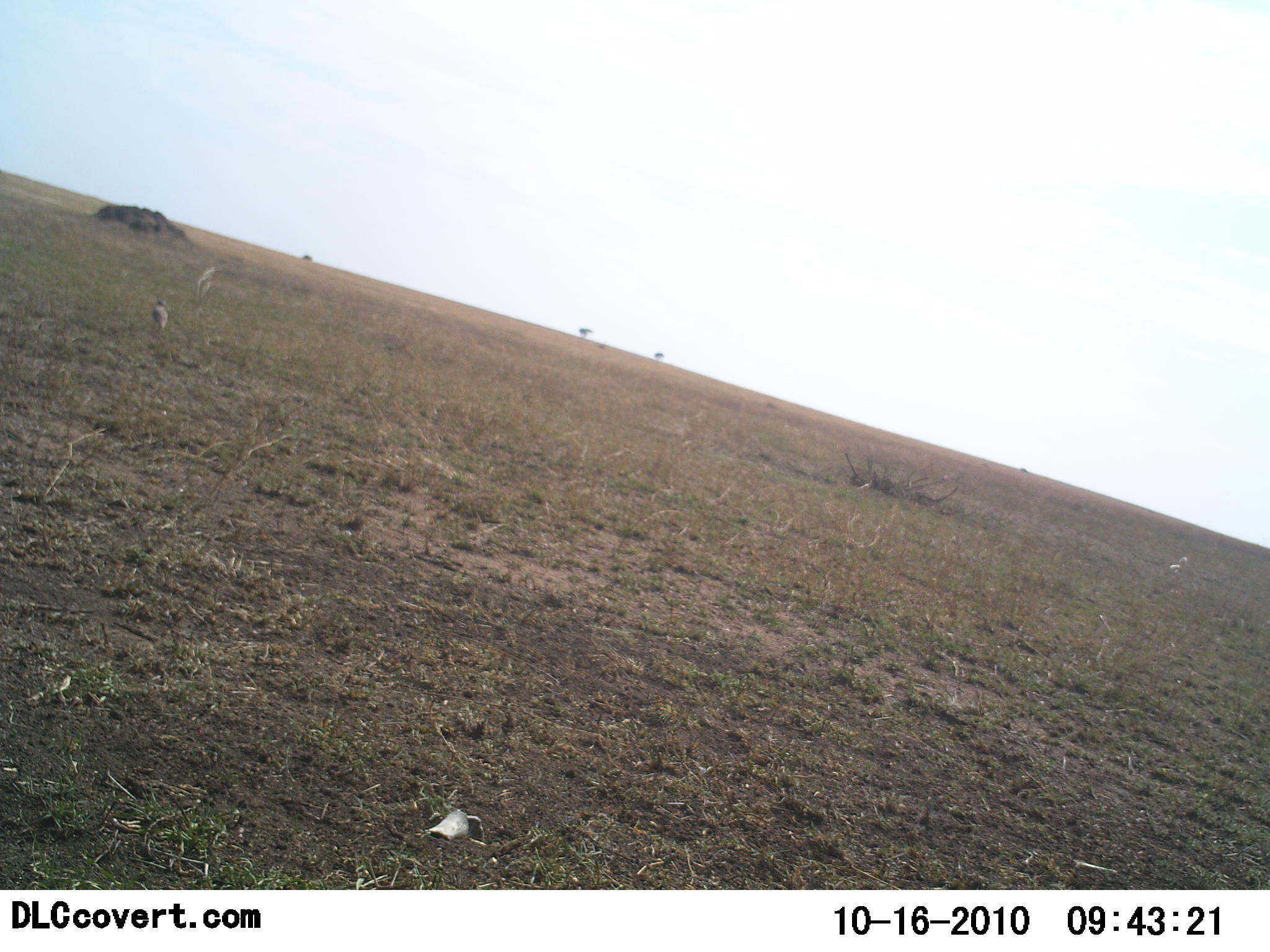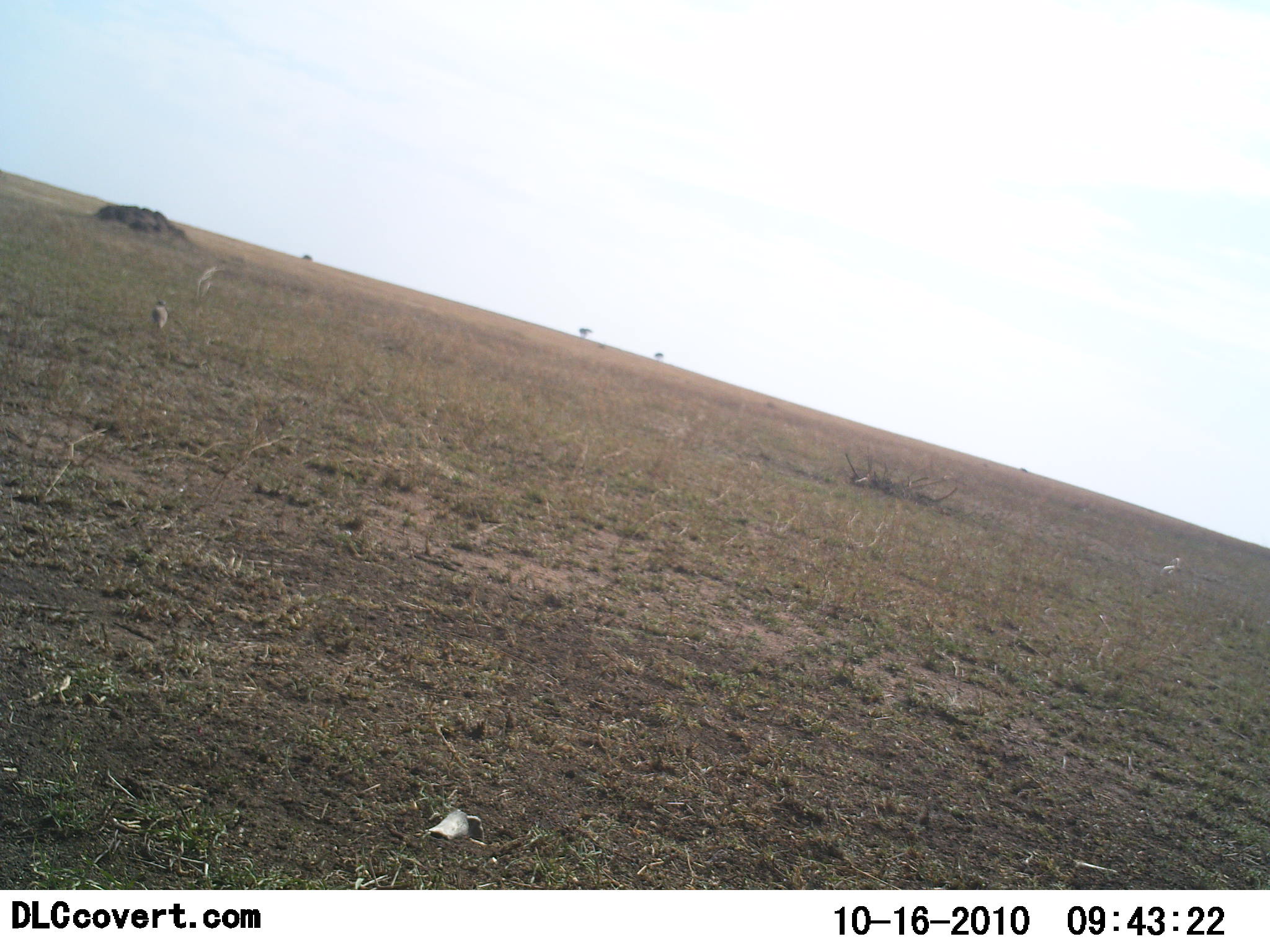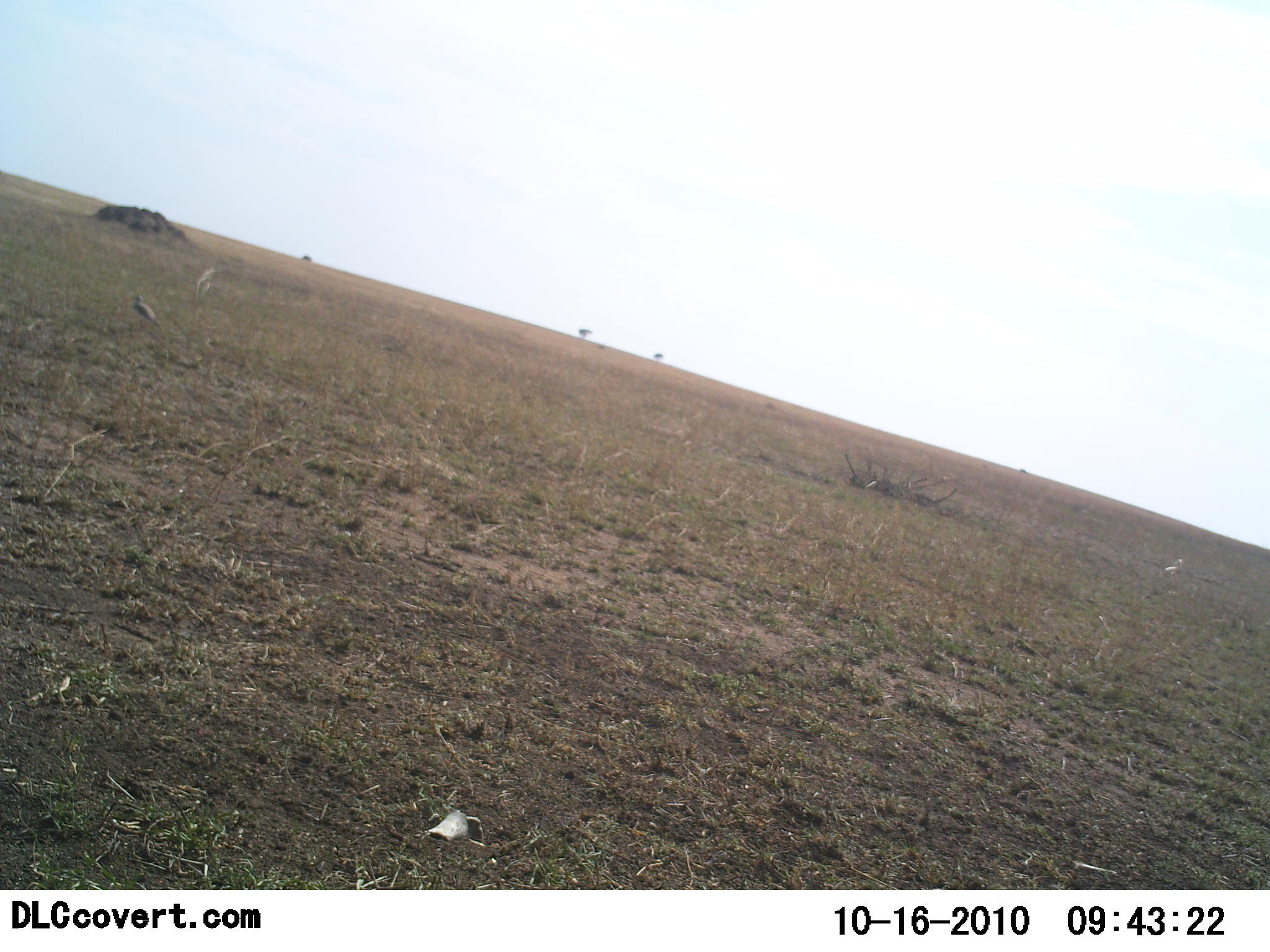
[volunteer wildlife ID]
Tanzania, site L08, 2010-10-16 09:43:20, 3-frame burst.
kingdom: Animalia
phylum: Chordata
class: Aves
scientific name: Aves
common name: bird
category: otherbird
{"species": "otherbird (bird) (Aves)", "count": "1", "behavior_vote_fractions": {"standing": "50%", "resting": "0%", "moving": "50%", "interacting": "0%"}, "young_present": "0%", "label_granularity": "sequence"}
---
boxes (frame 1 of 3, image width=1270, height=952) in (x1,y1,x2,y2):
animal: (150,295,170,333); (1168,556,1189,575)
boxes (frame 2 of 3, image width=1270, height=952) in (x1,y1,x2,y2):
animal: (150,296,170,330); (1161,557,1181,578)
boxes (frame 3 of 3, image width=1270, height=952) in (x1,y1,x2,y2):
animal: (131,293,161,329); (1163,558,1184,578)